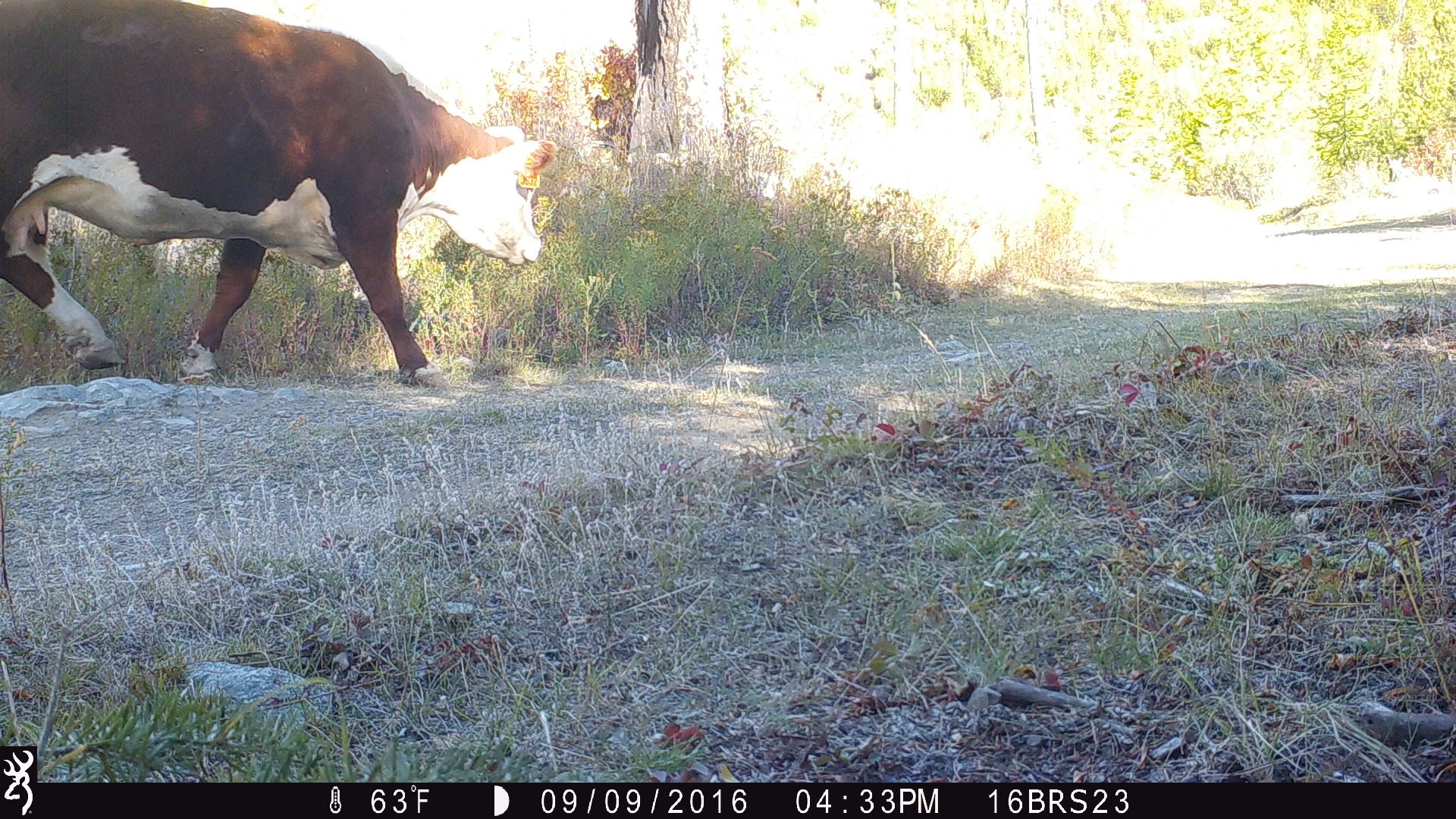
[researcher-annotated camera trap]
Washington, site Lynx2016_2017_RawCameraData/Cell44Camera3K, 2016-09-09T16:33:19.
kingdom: Animalia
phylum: Chordata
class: Mammalia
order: Artiodactyla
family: Bovidae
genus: Bos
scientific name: Bos taurus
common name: domestic cattle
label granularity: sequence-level